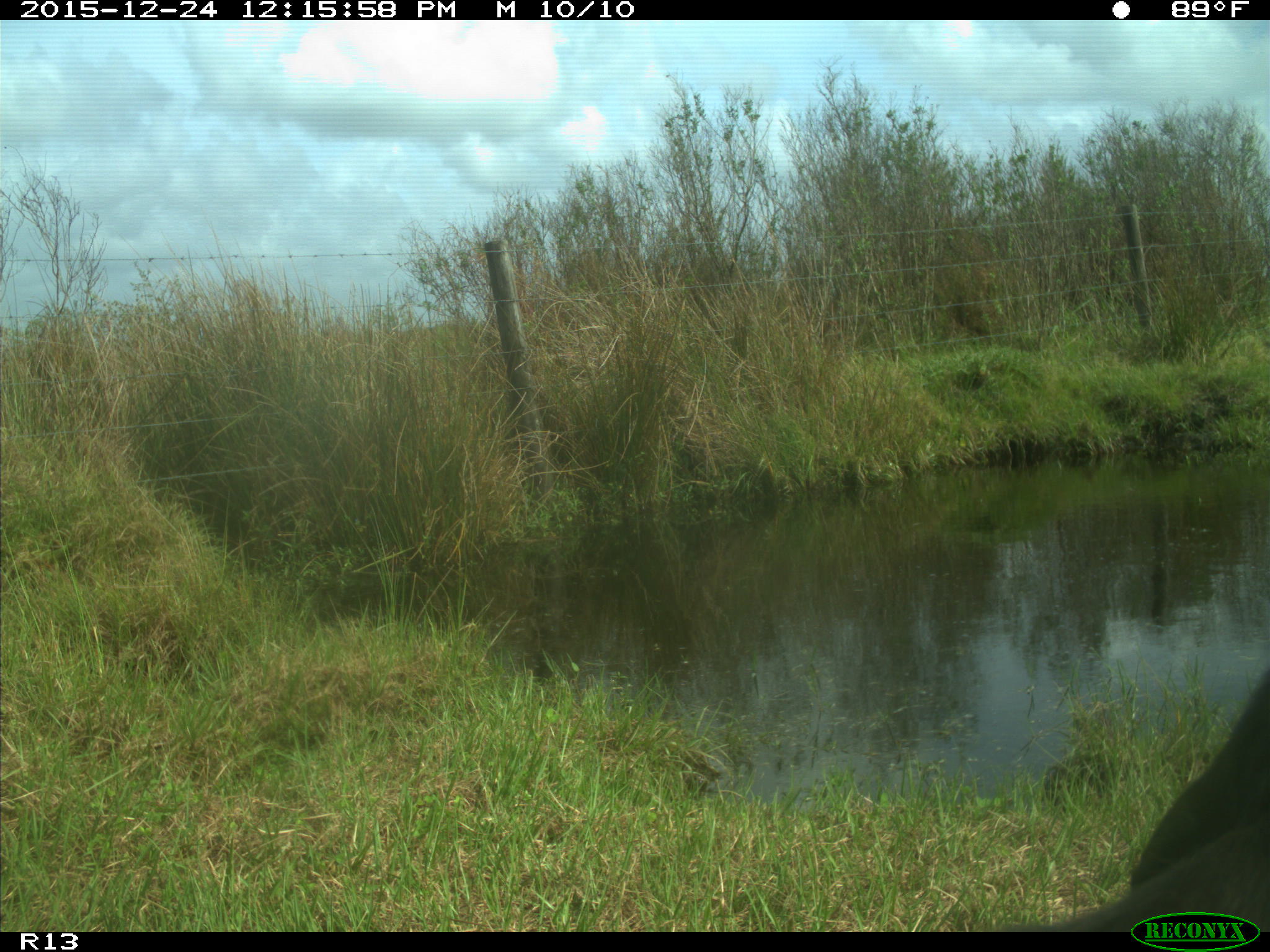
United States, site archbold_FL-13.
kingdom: Animalia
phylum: Chordata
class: Mammalia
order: Artiodactyla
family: Bovidae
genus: Bos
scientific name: Bos taurus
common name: domestic cow